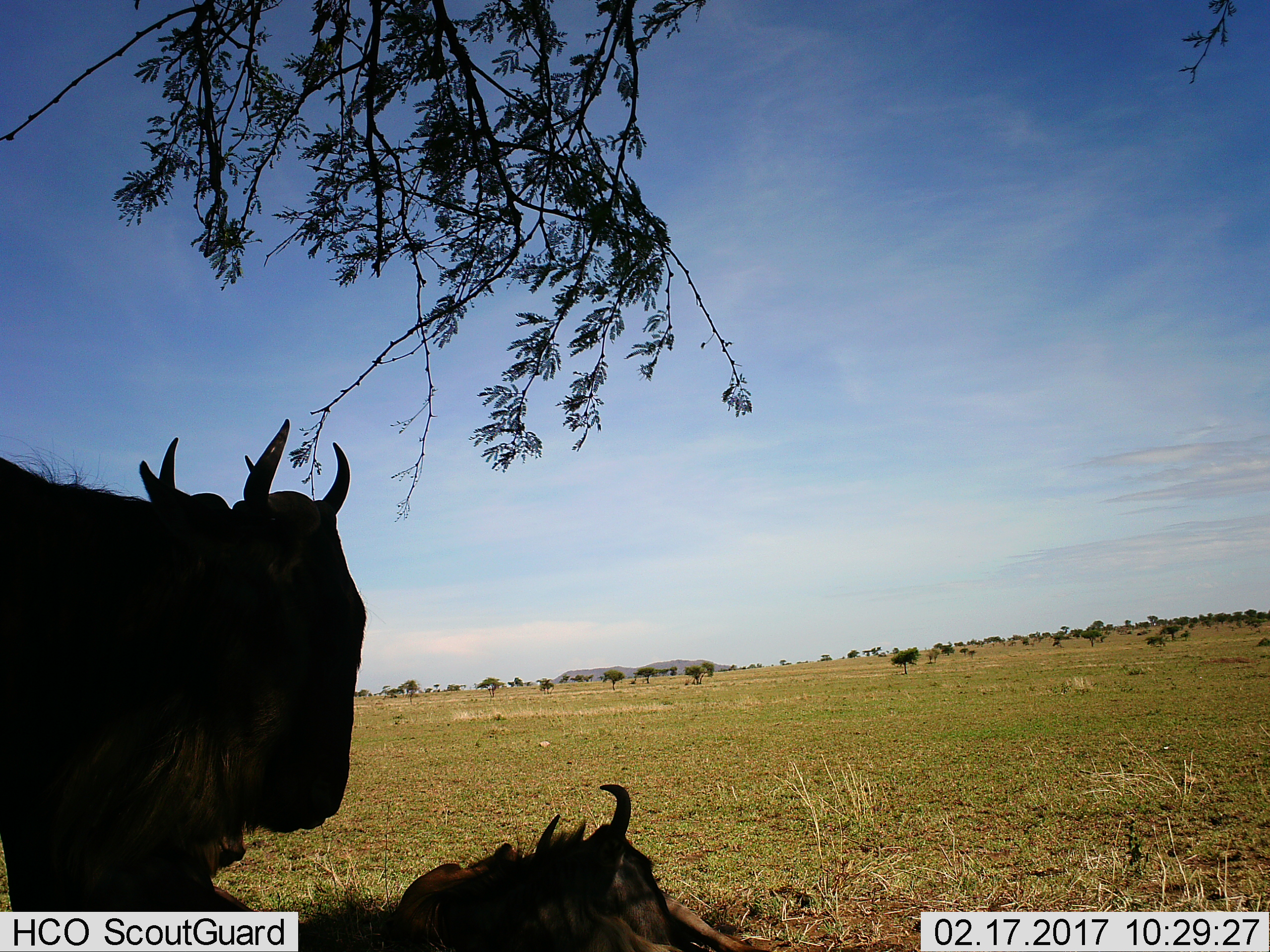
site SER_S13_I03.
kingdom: Animalia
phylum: Chordata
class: Mammalia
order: Artiodactyla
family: Bovidae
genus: Connochaetes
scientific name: Connochaetes taurinus taurinus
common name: blue wildebeest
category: wildebeestblue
Wildebeestblue (blue wildebeest) (Connochaetes taurinus taurinus), count 2. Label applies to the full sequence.